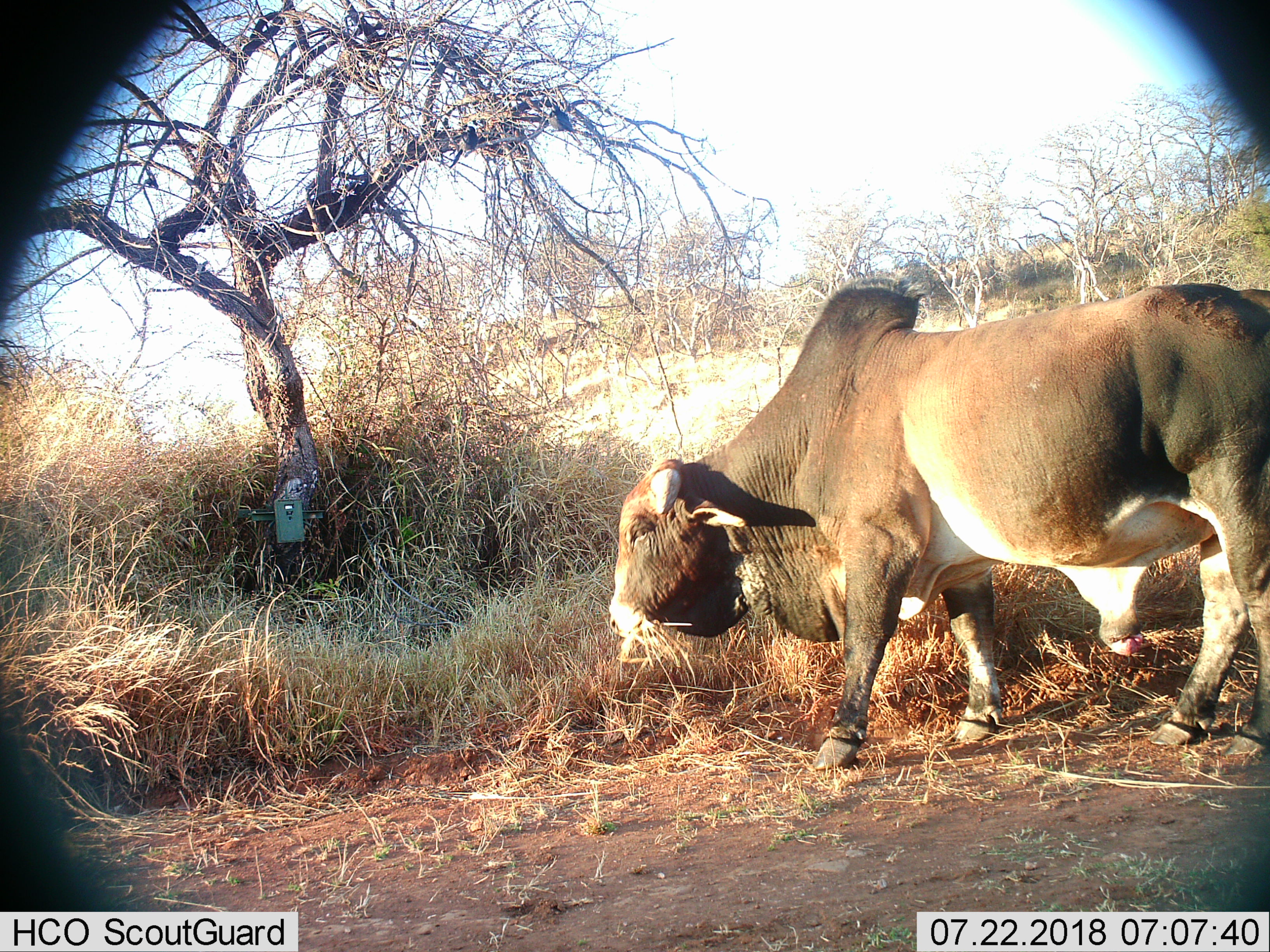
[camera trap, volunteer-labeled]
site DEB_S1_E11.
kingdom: Animalia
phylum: Chordata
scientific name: Vertebrata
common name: domestic animal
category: domesticanimal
Domesticanimal (domestic animal) (Vertebrata), count 1. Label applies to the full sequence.